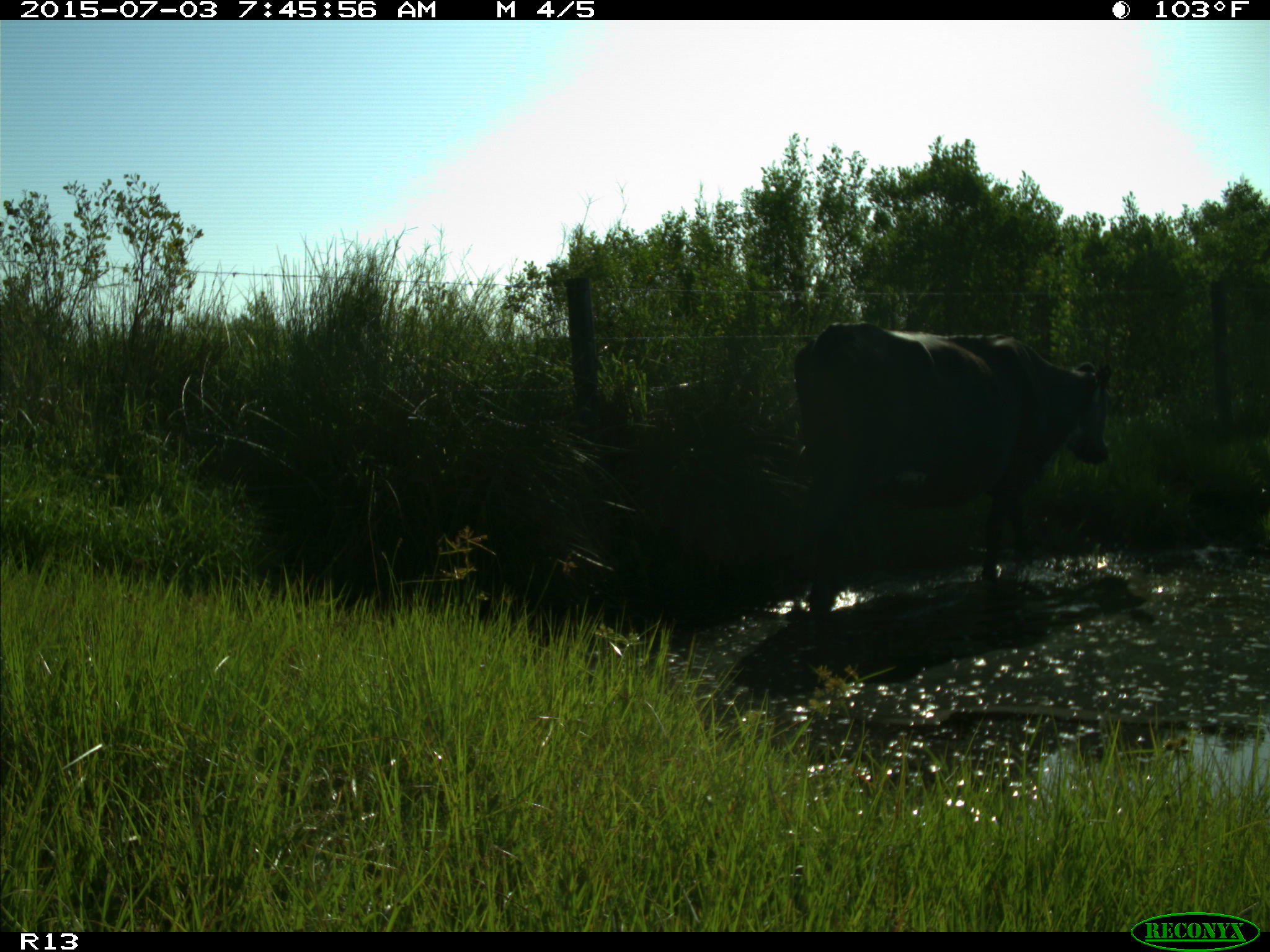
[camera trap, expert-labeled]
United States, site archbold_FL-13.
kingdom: Animalia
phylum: Chordata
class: Mammalia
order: Artiodactyla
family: Bovidae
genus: Bos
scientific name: Bos taurus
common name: domestic cow